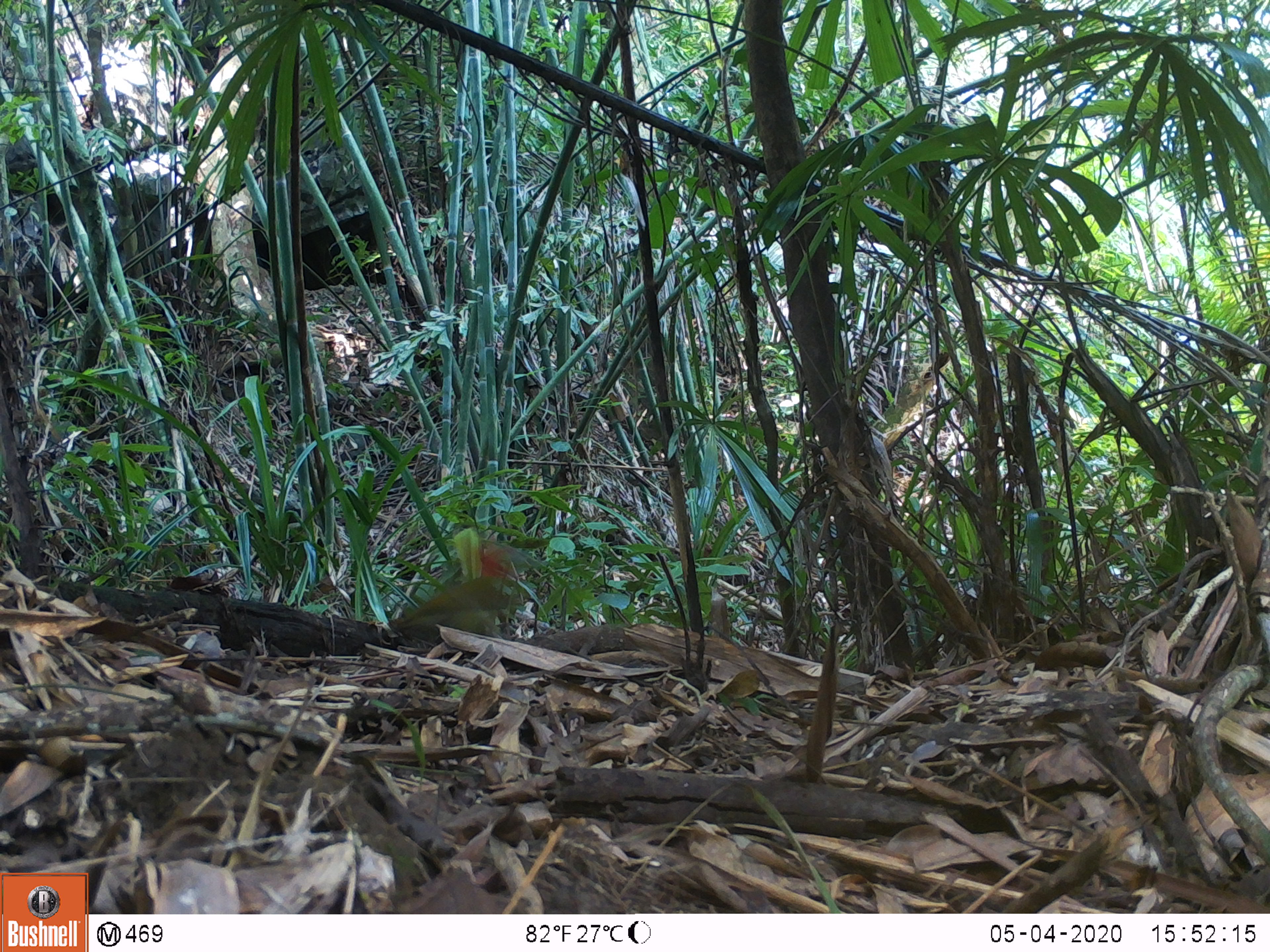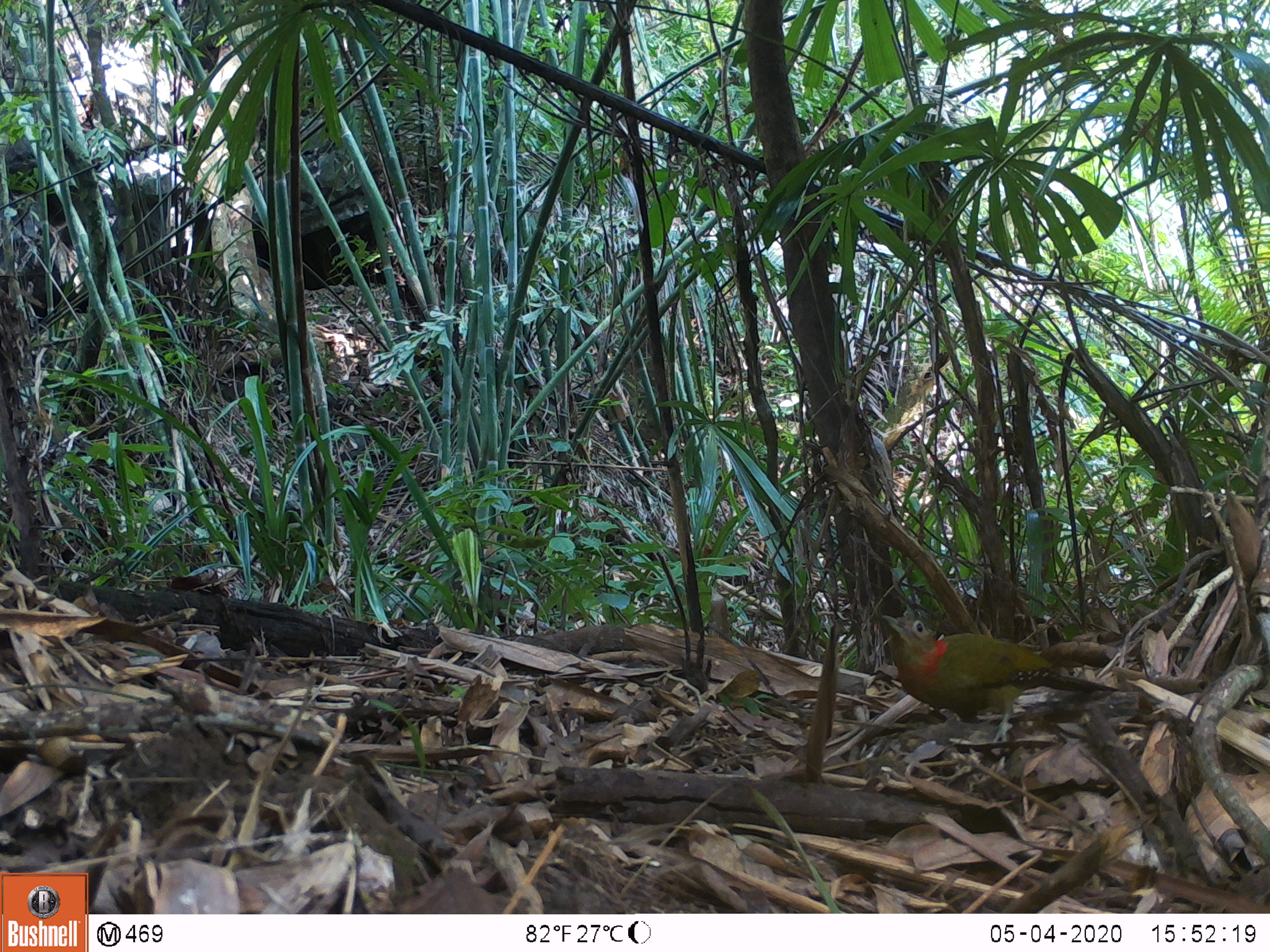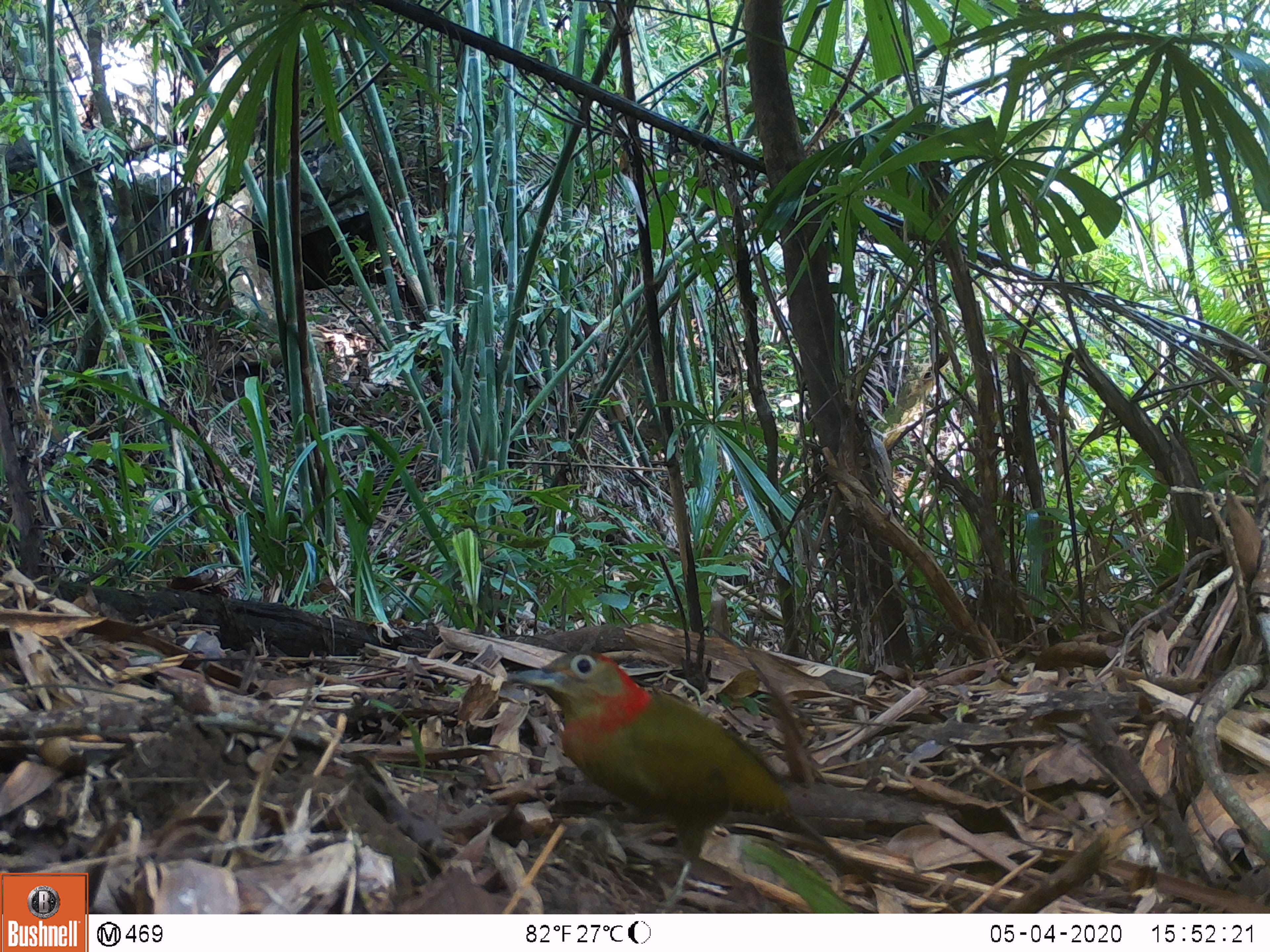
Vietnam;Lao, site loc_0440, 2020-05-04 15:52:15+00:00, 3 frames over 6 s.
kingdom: Animalia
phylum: Chordata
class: Aves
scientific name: Aves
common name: bird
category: unidentified bird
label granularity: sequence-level